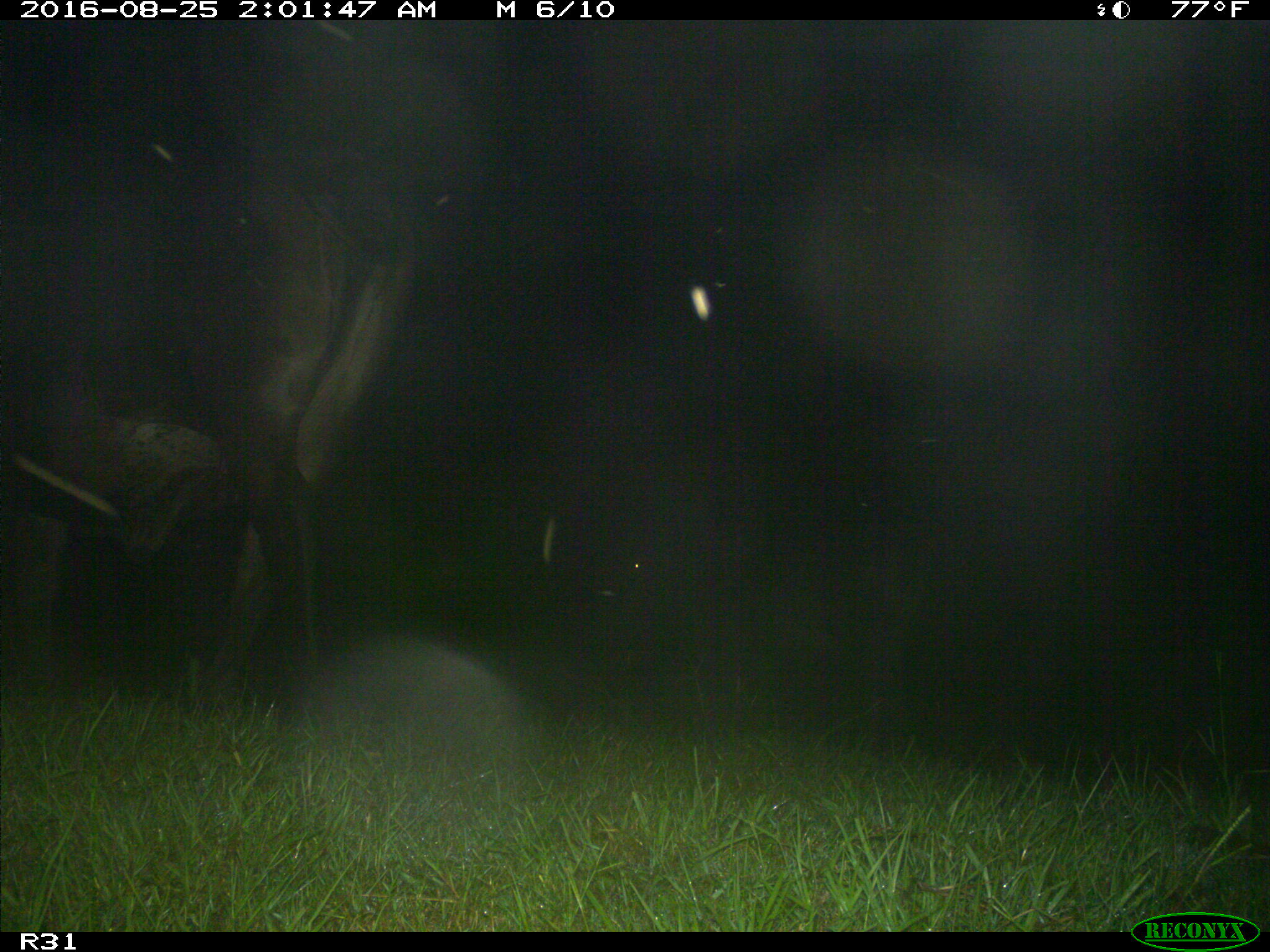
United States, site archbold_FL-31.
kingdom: Animalia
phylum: Chordata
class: Mammalia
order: Artiodactyla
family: Bovidae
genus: Bos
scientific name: Bos taurus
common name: domestic cow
Bos taurus (domestic cow).